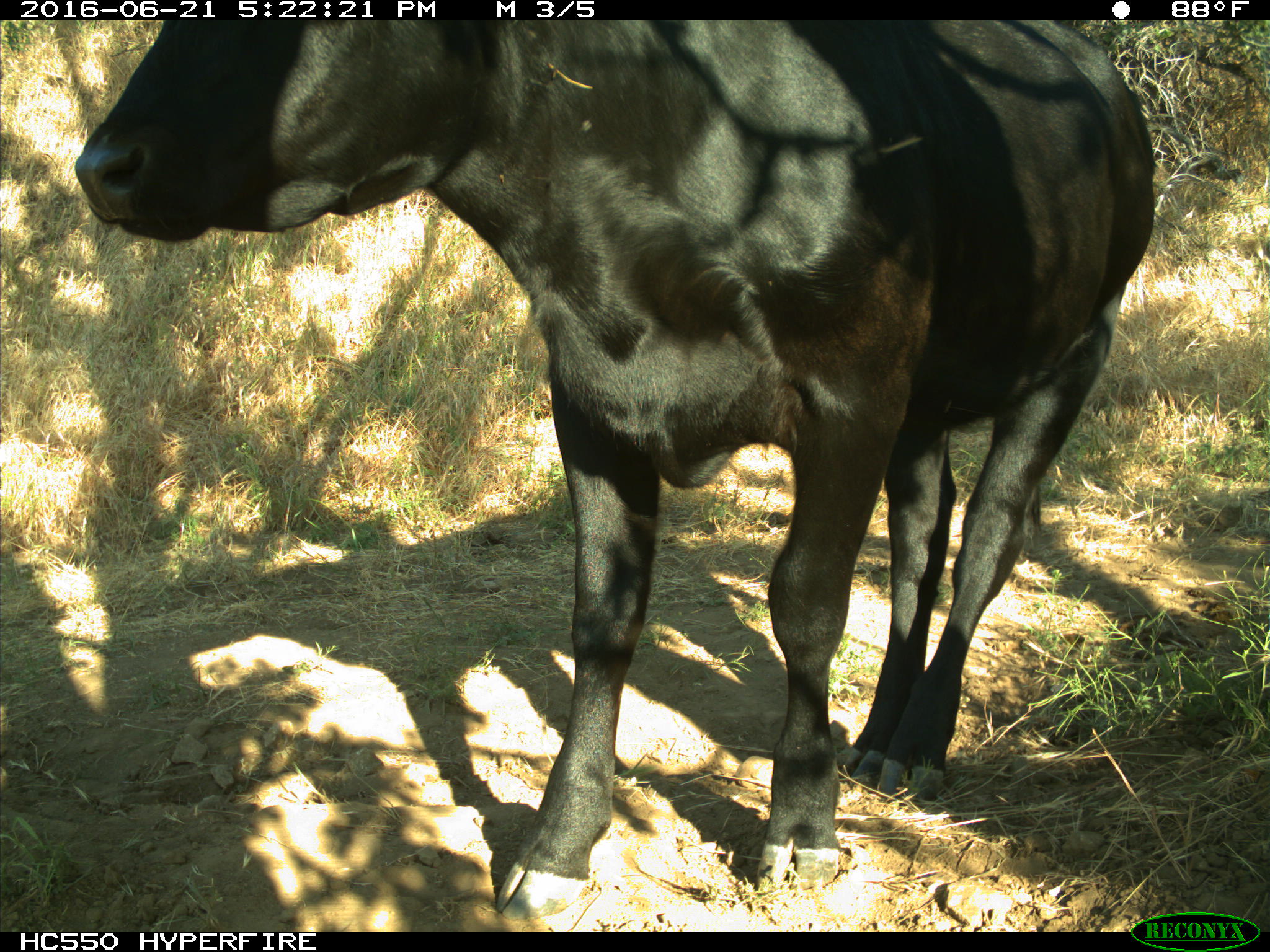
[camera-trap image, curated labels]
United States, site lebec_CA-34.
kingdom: Animalia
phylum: Chordata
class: Mammalia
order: Artiodactyla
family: Bovidae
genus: Bos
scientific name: Bos taurus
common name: domestic cow